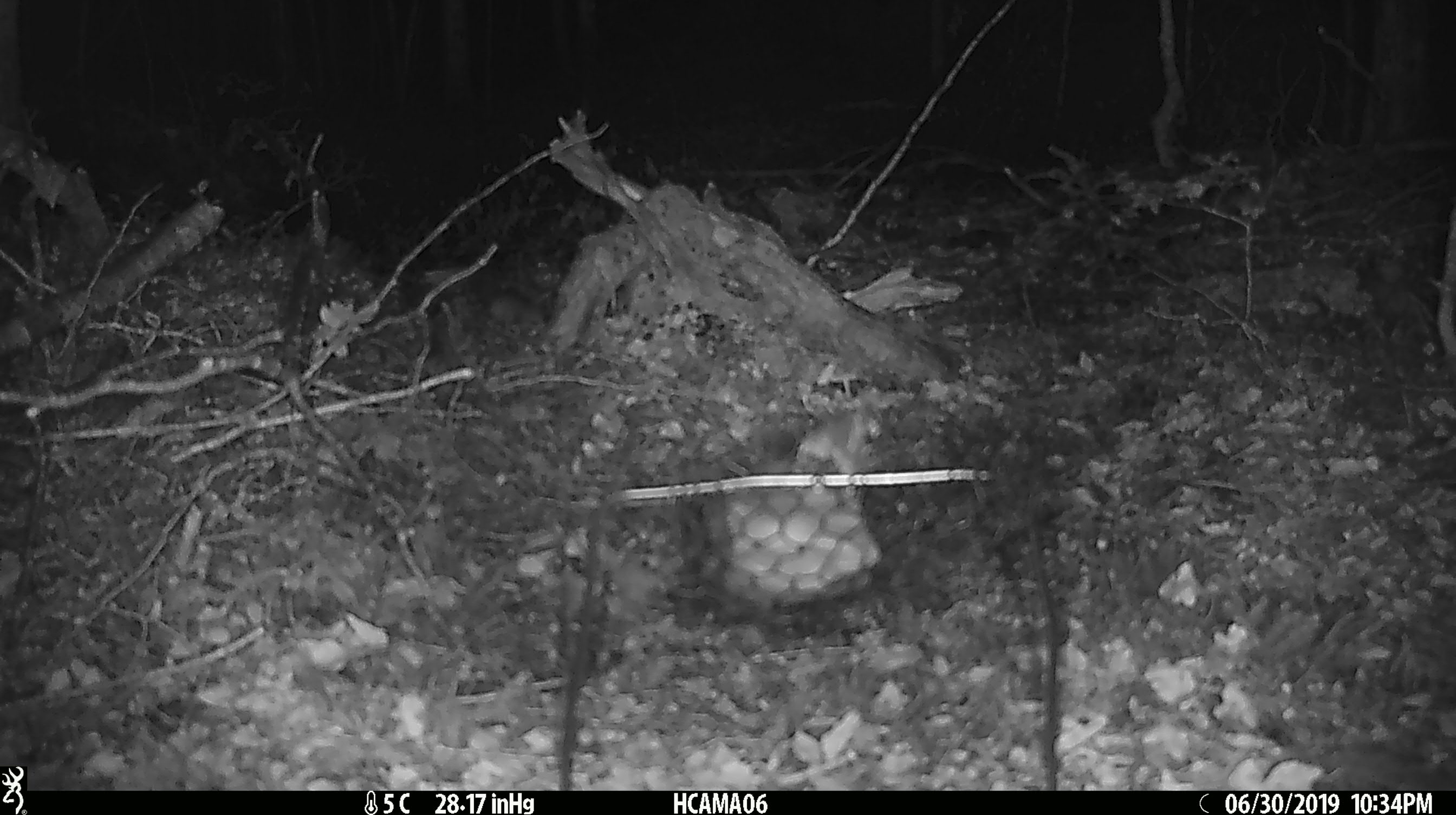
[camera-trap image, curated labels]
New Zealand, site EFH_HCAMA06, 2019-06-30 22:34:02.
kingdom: Animalia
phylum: Chordata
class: Mammalia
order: Rodentia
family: Muridae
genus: Mus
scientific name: Mus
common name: mouse